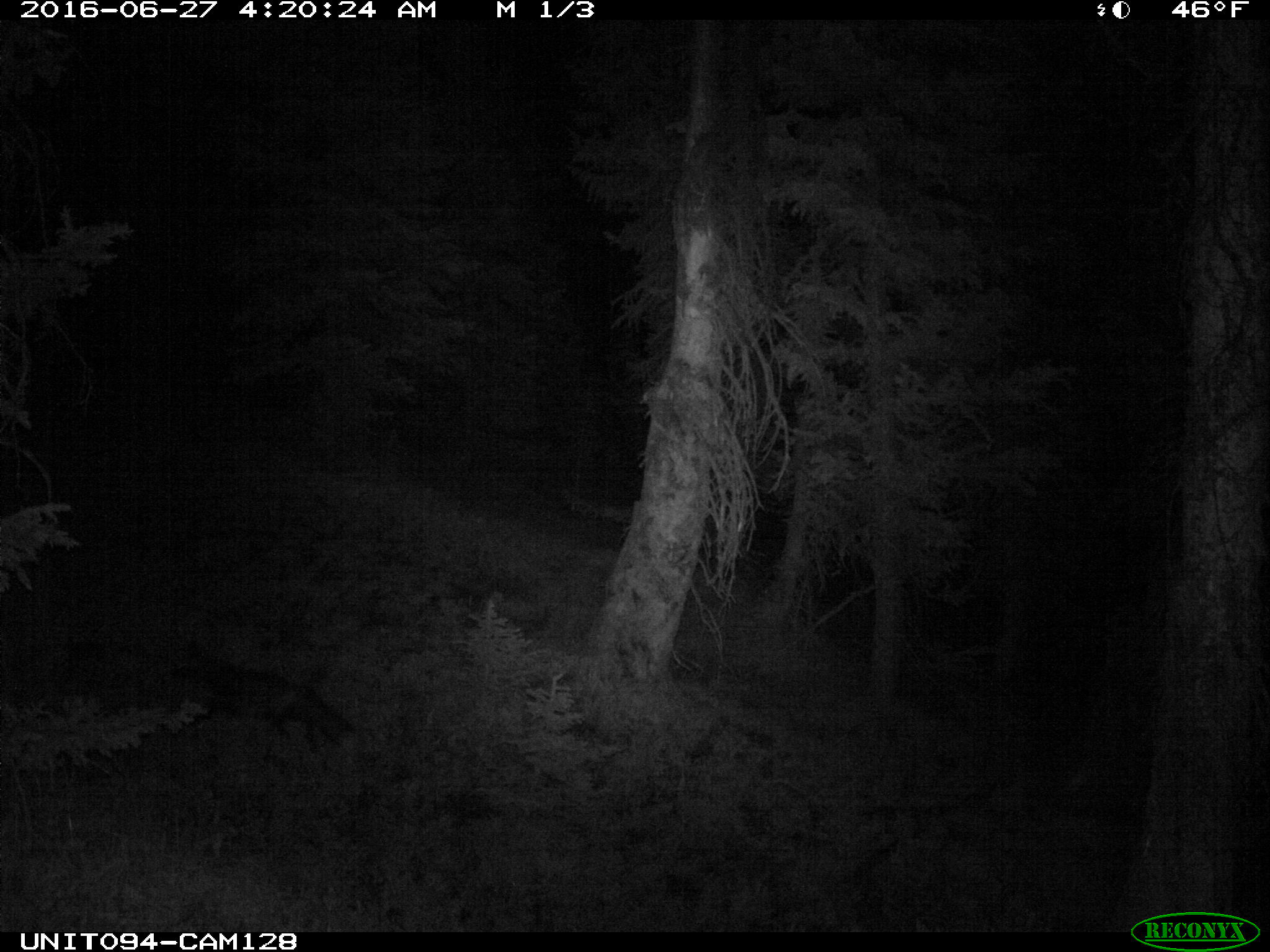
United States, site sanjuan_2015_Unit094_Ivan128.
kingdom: Animalia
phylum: Chordata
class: Mammalia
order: Carnivora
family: Canidae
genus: Vulpes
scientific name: Vulpes vulpes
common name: red fox